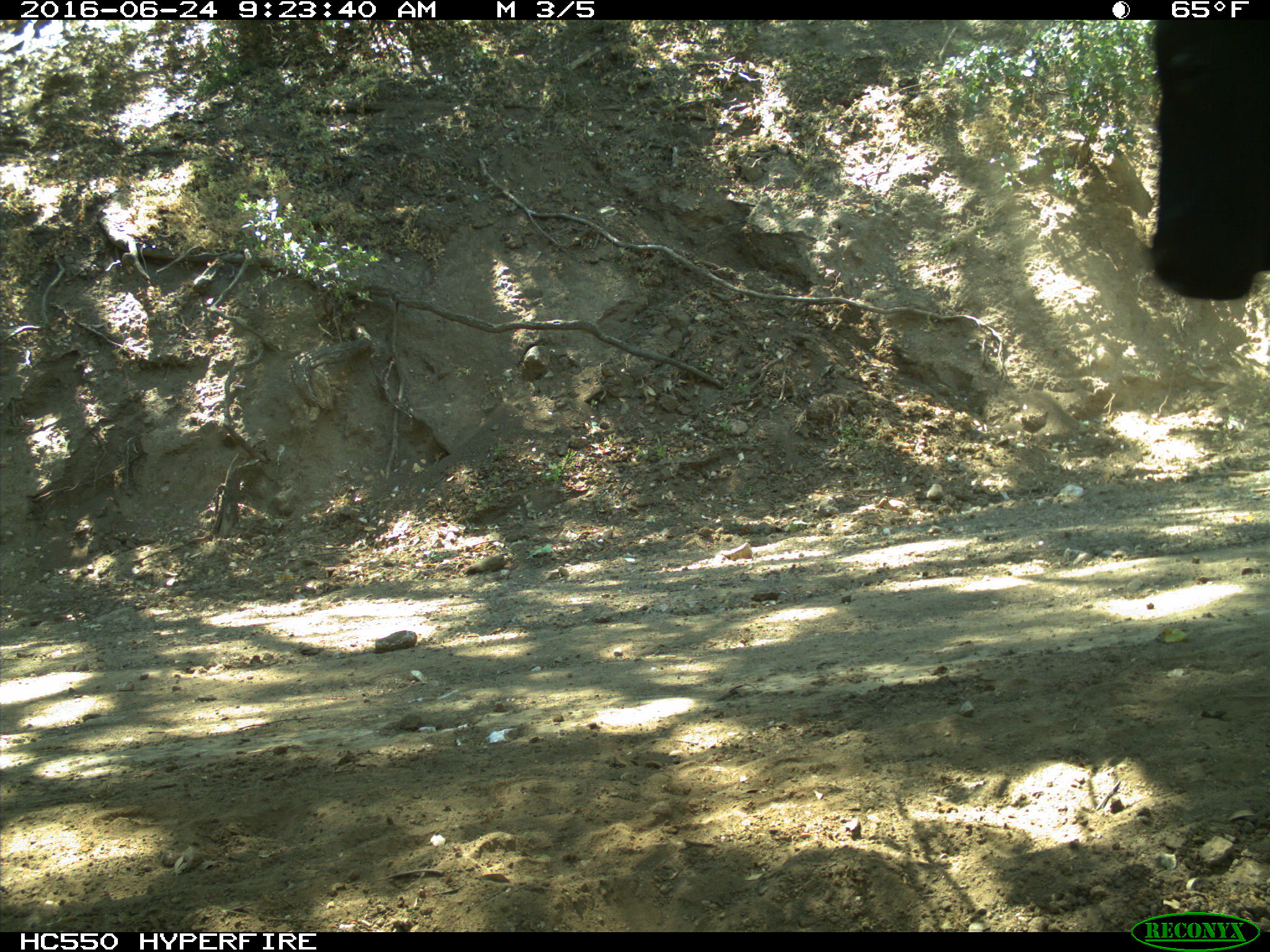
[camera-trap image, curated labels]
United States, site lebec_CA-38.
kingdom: Animalia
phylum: Chordata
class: Mammalia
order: Artiodactyla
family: Bovidae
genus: Bos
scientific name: Bos taurus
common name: domestic cow